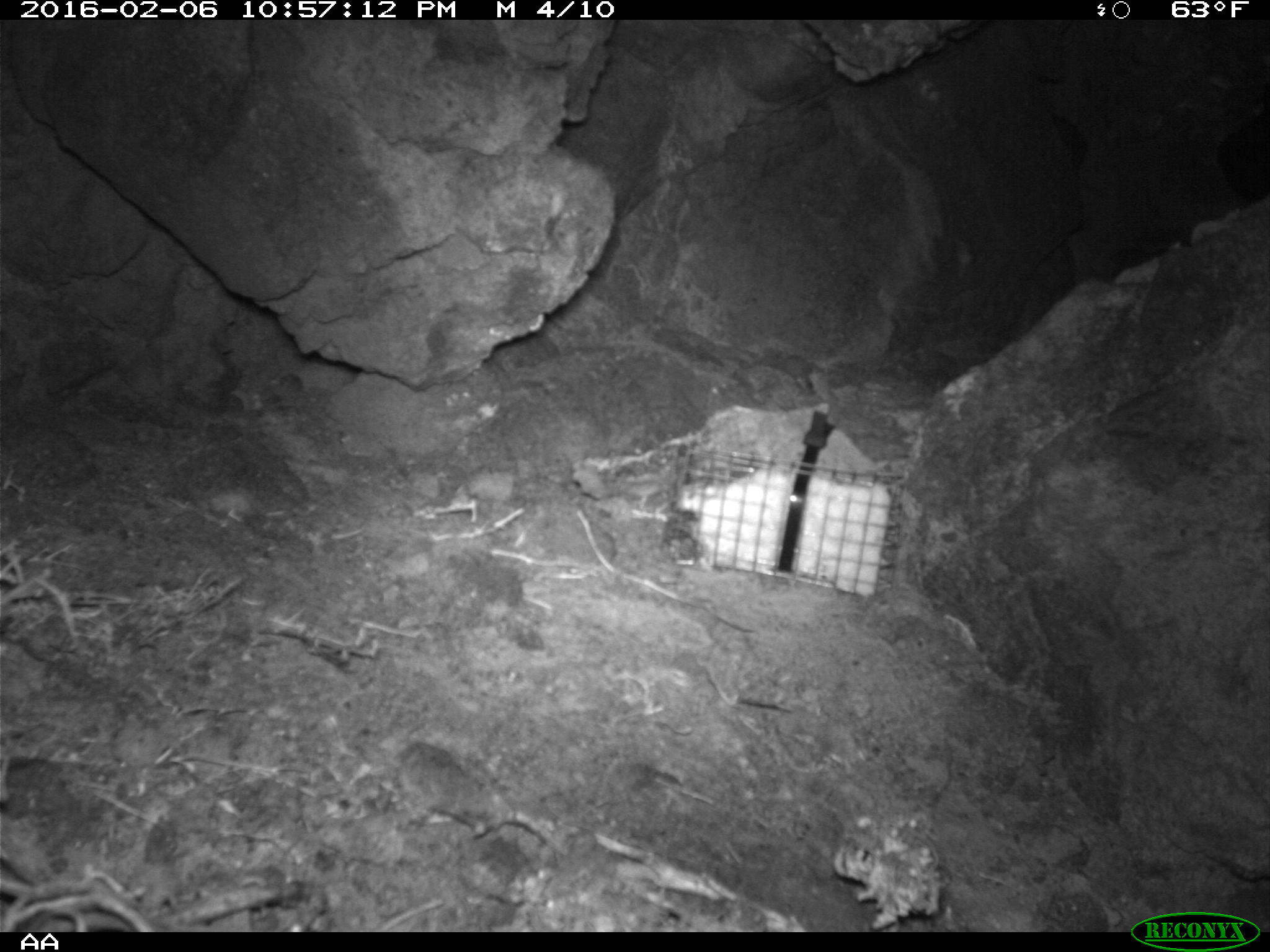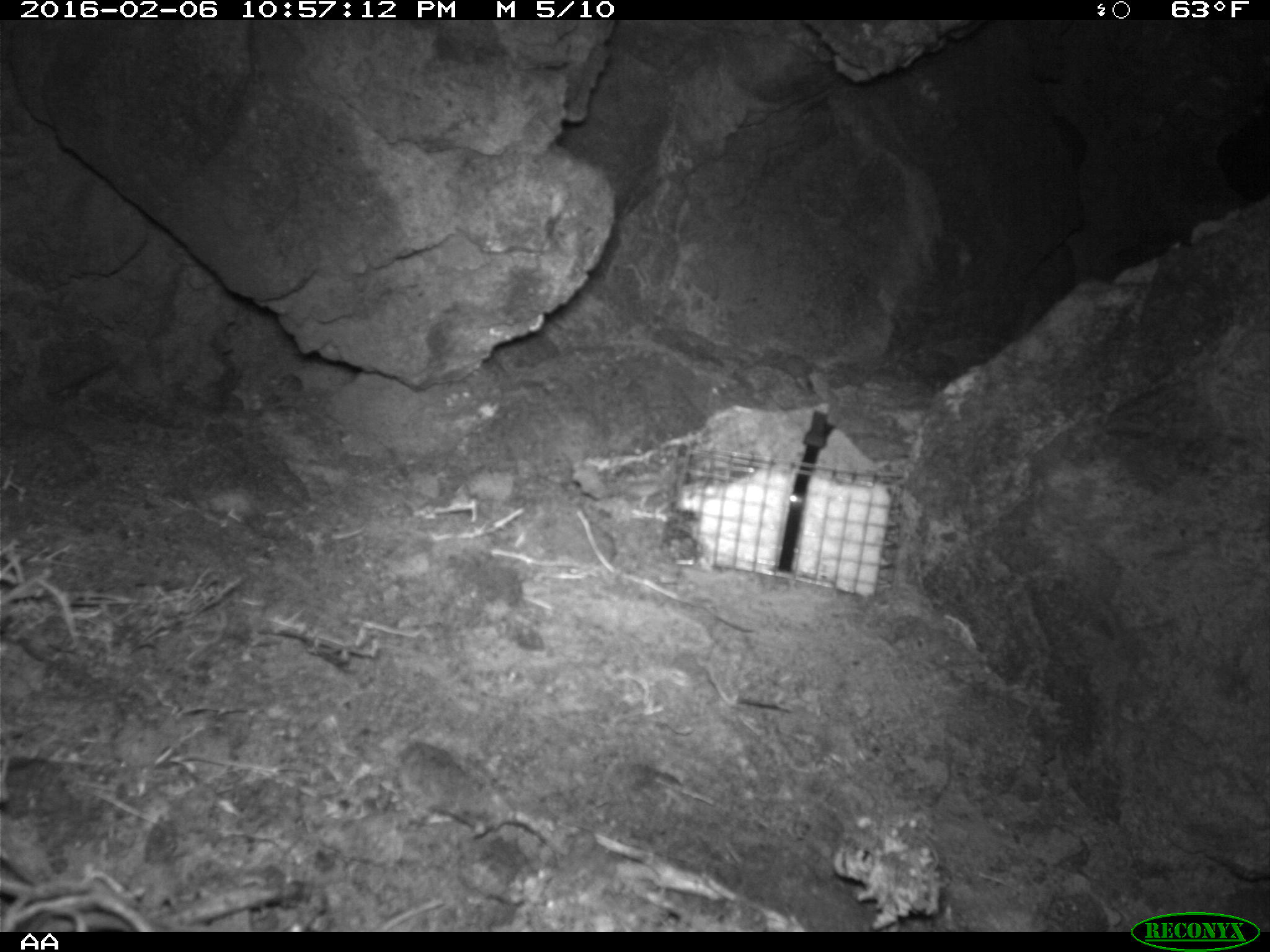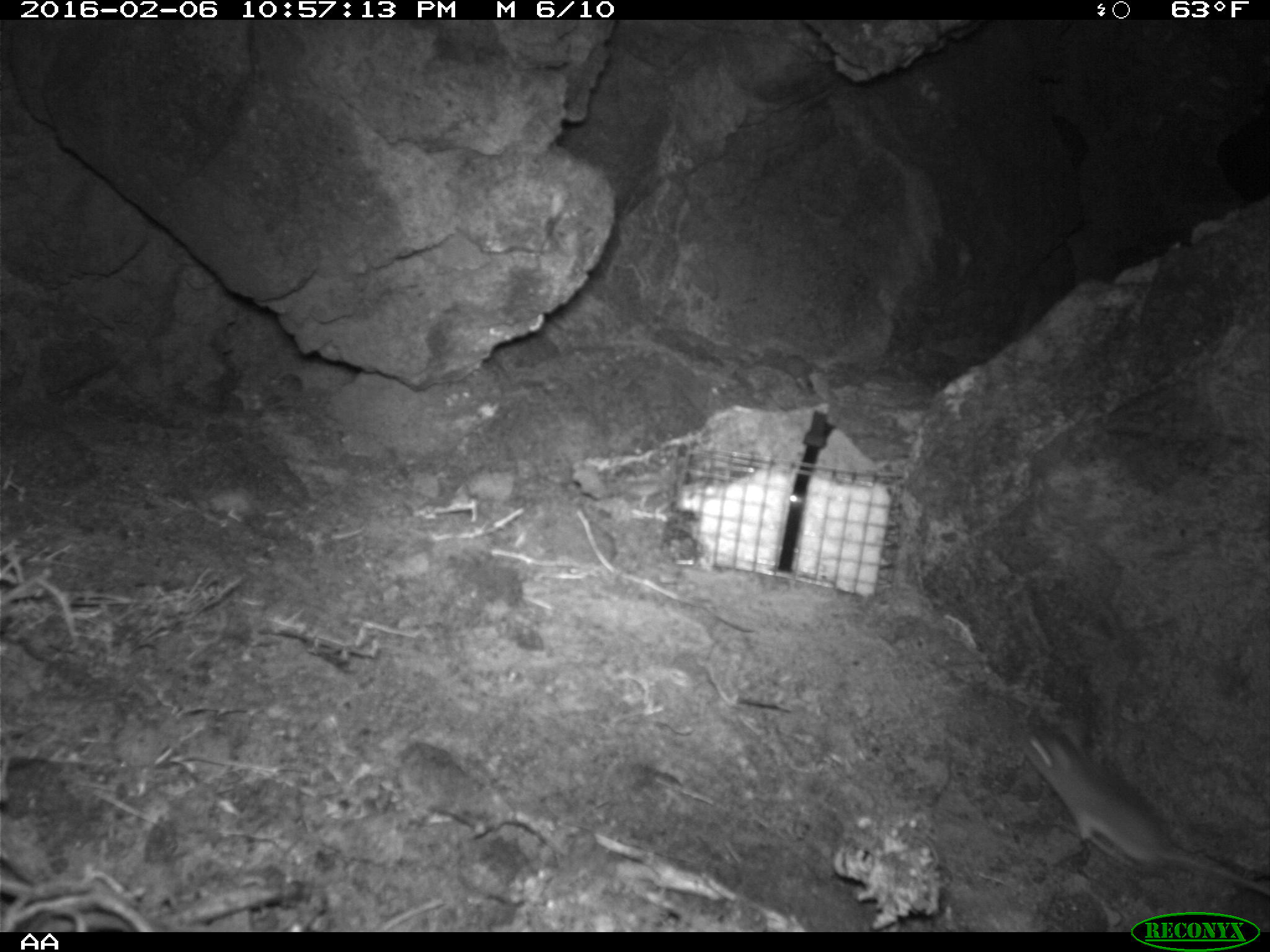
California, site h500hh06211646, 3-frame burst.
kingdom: Animalia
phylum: Chordata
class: Mammalia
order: Rodentia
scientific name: Rodentia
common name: rodent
Rodent (Rodentia).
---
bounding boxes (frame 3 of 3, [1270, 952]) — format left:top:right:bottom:
rodent: 1017:720:1269:896